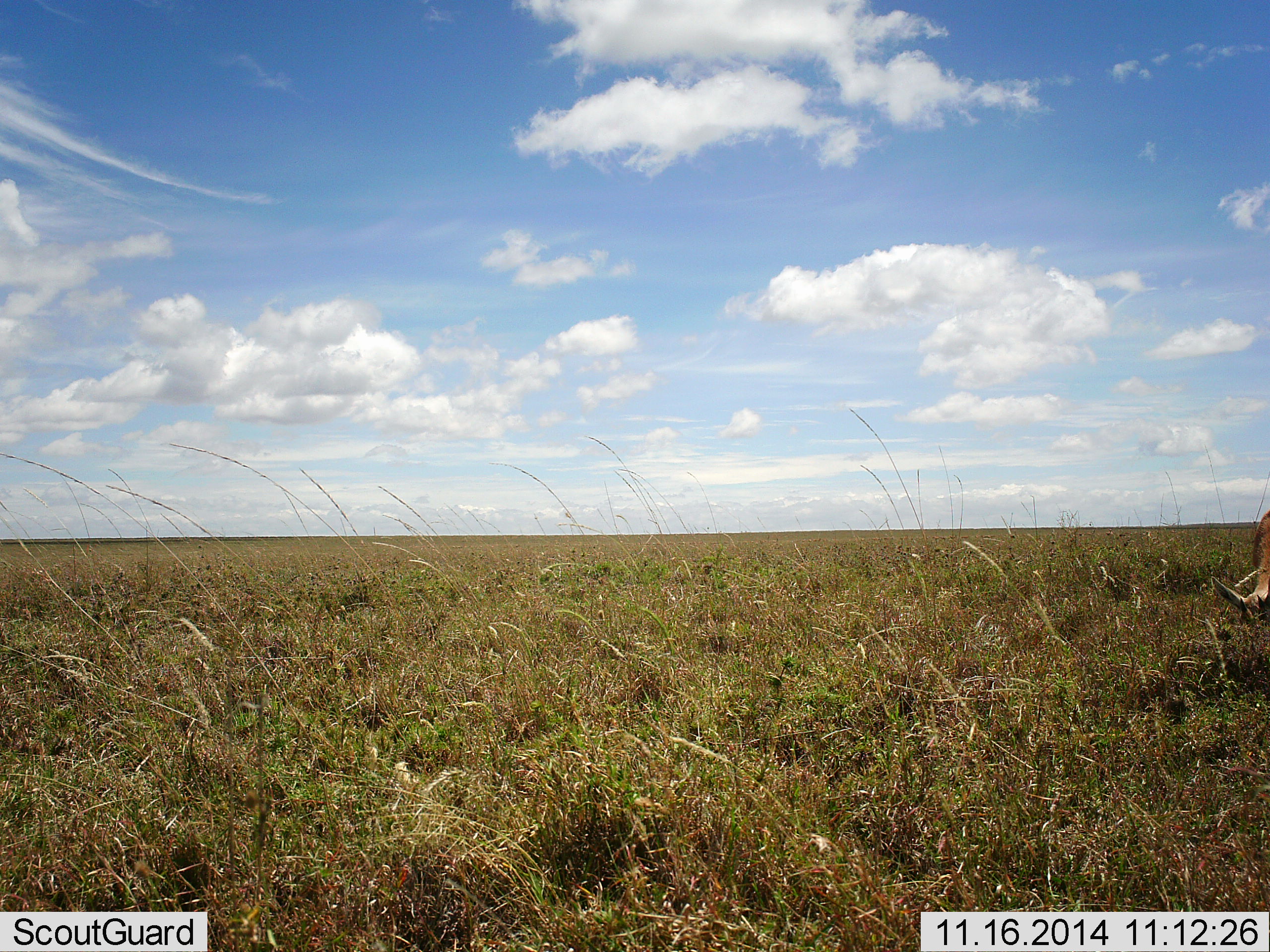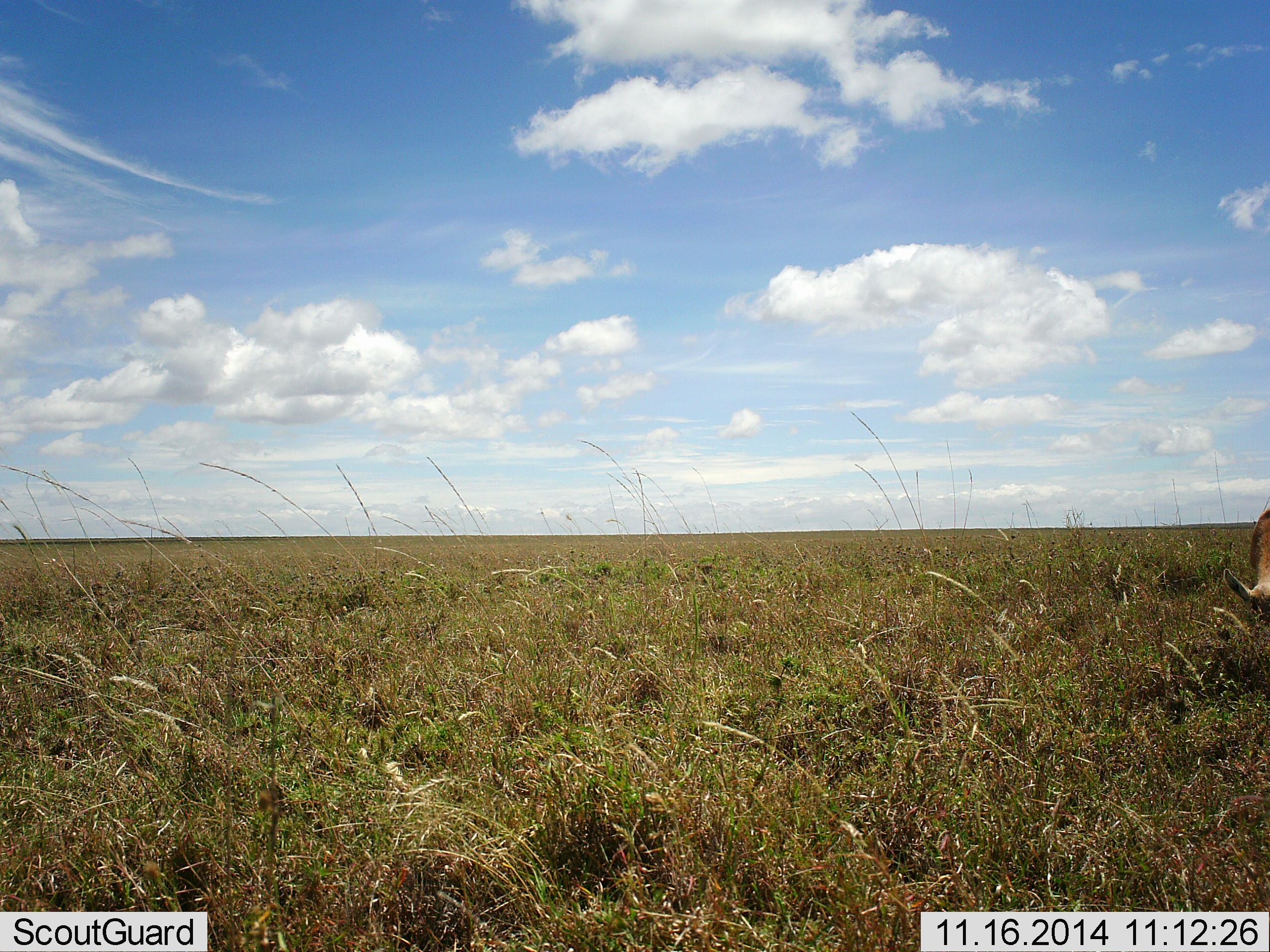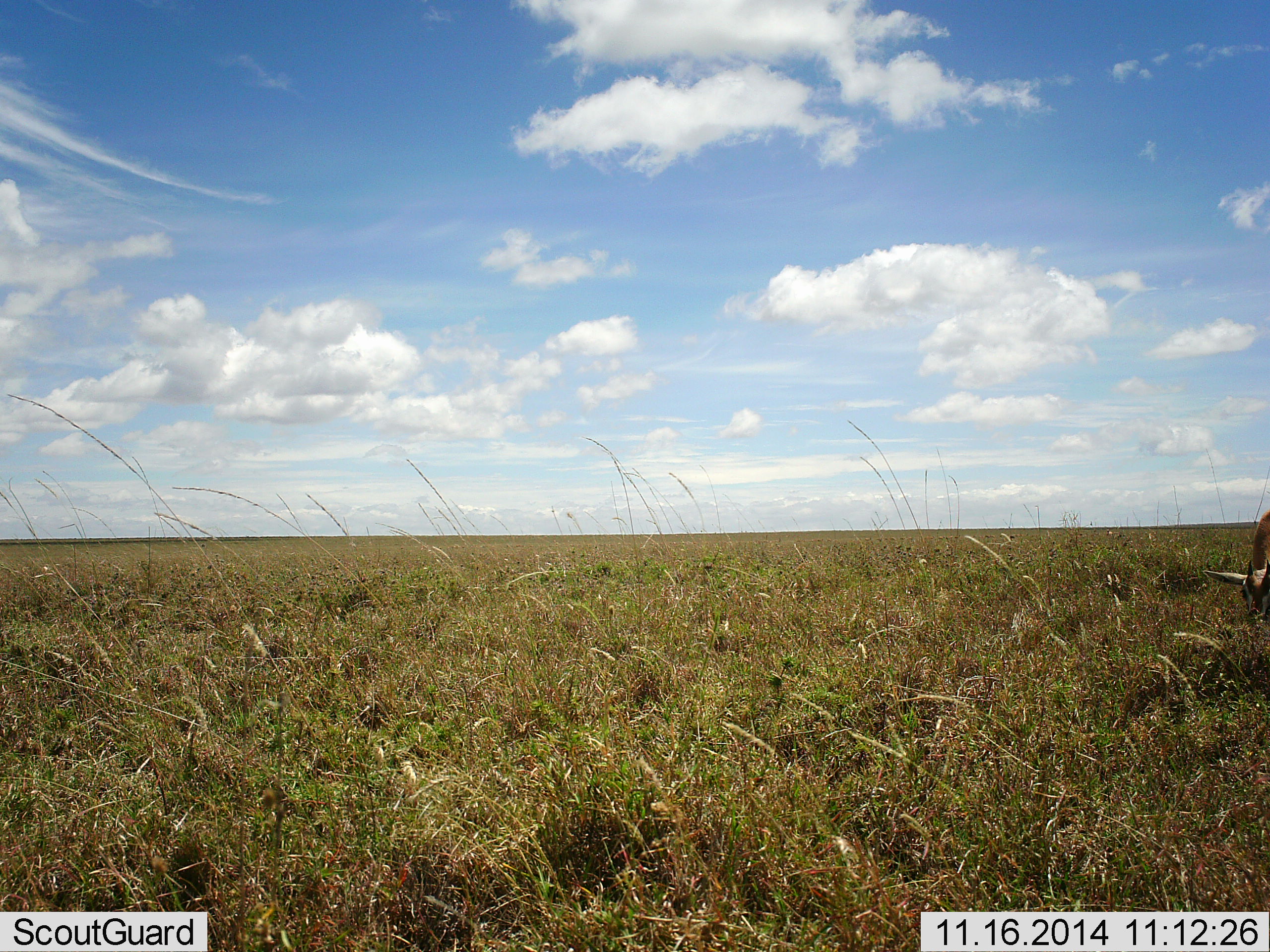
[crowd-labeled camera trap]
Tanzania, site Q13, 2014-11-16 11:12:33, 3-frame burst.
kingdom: Animalia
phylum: Chordata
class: Mammalia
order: Artiodactyla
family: Bovidae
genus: Eudorcas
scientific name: Eudorcas thomsonii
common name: thomson's gazelle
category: gazellethomsons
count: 1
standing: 33%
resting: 0%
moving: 0%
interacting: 0%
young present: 0%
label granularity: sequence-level